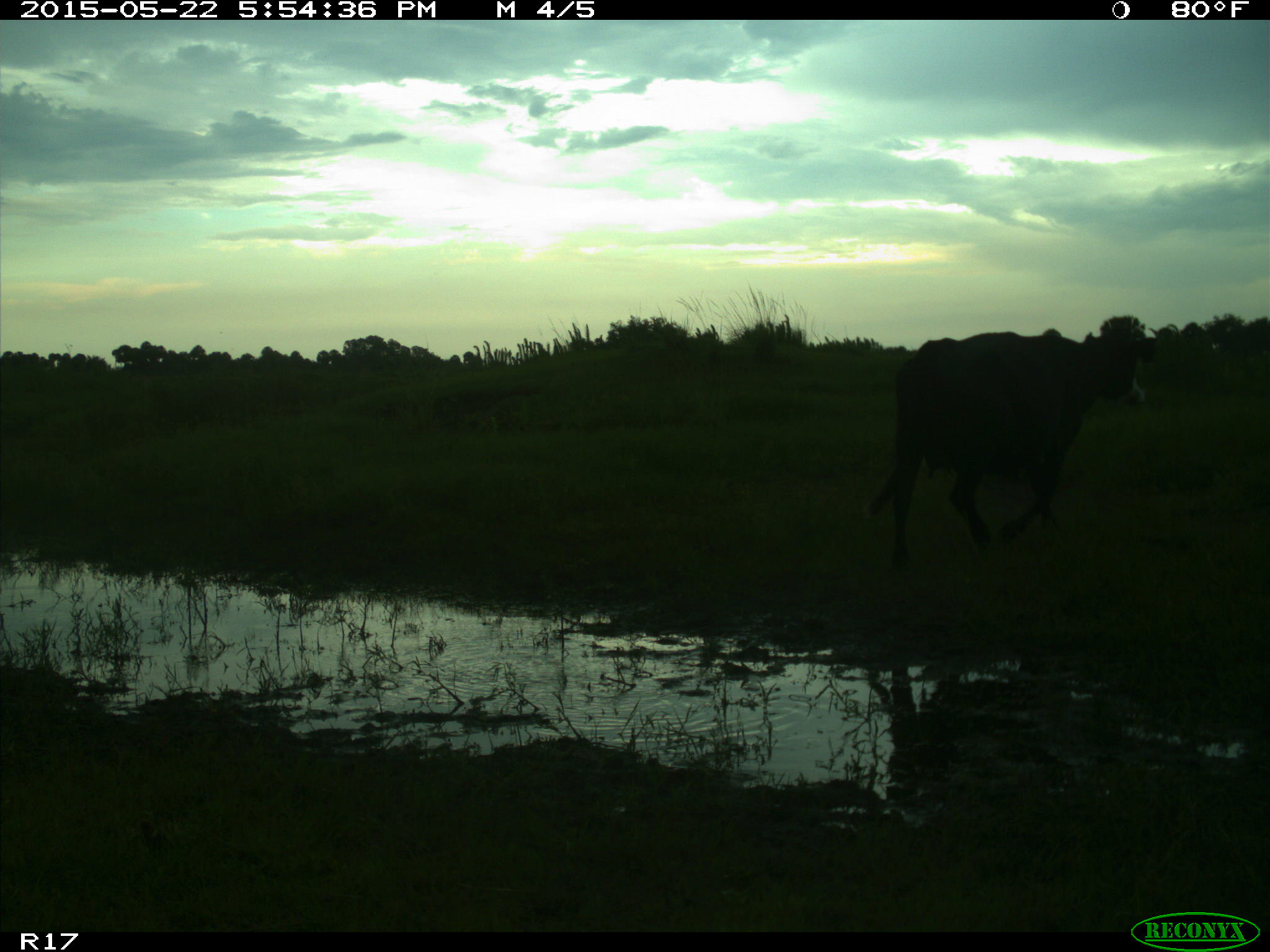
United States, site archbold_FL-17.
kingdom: Animalia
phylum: Chordata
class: Mammalia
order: Artiodactyla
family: Bovidae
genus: Bos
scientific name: Bos taurus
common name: domestic cow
Bos taurus (domestic cow).